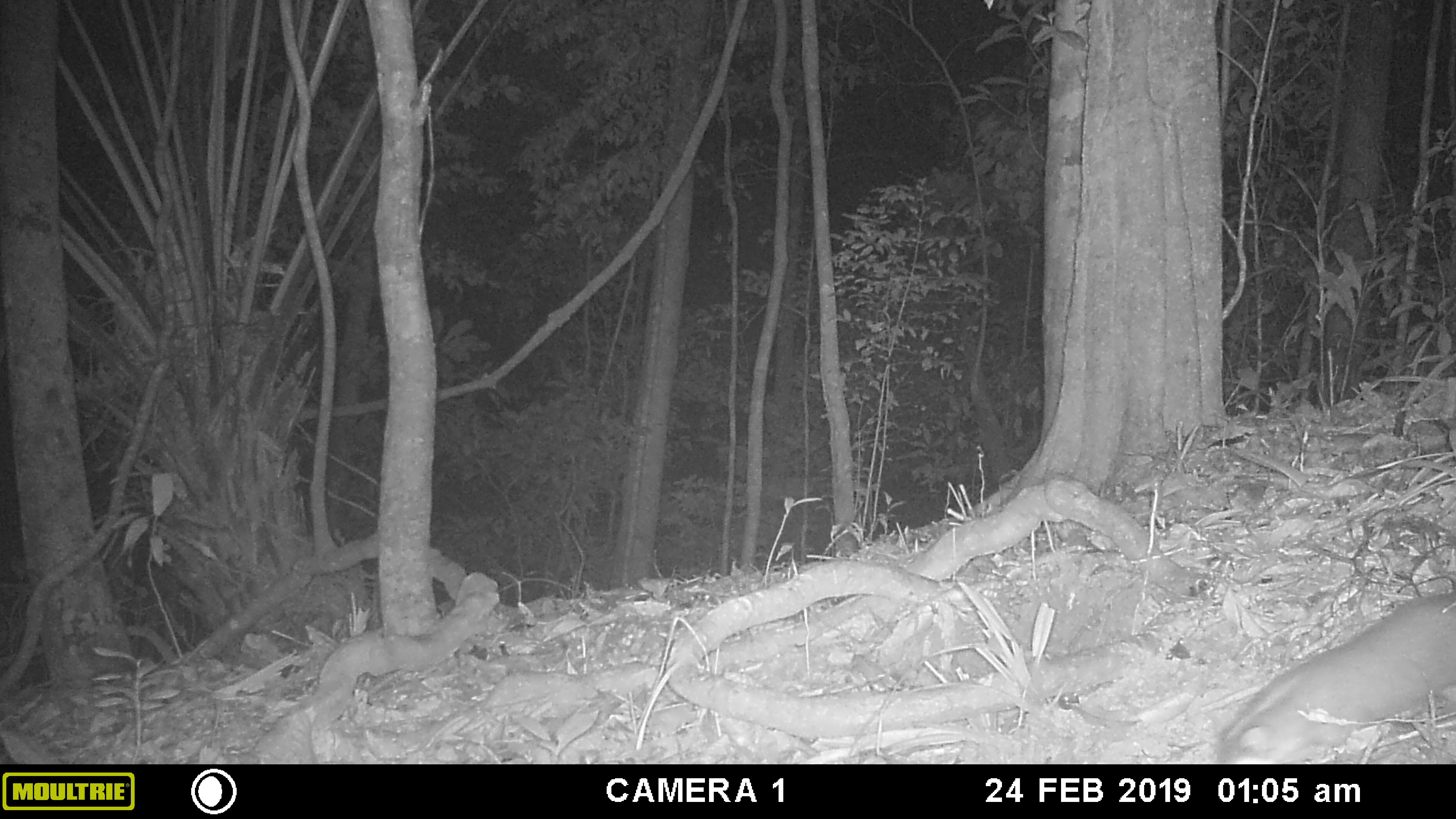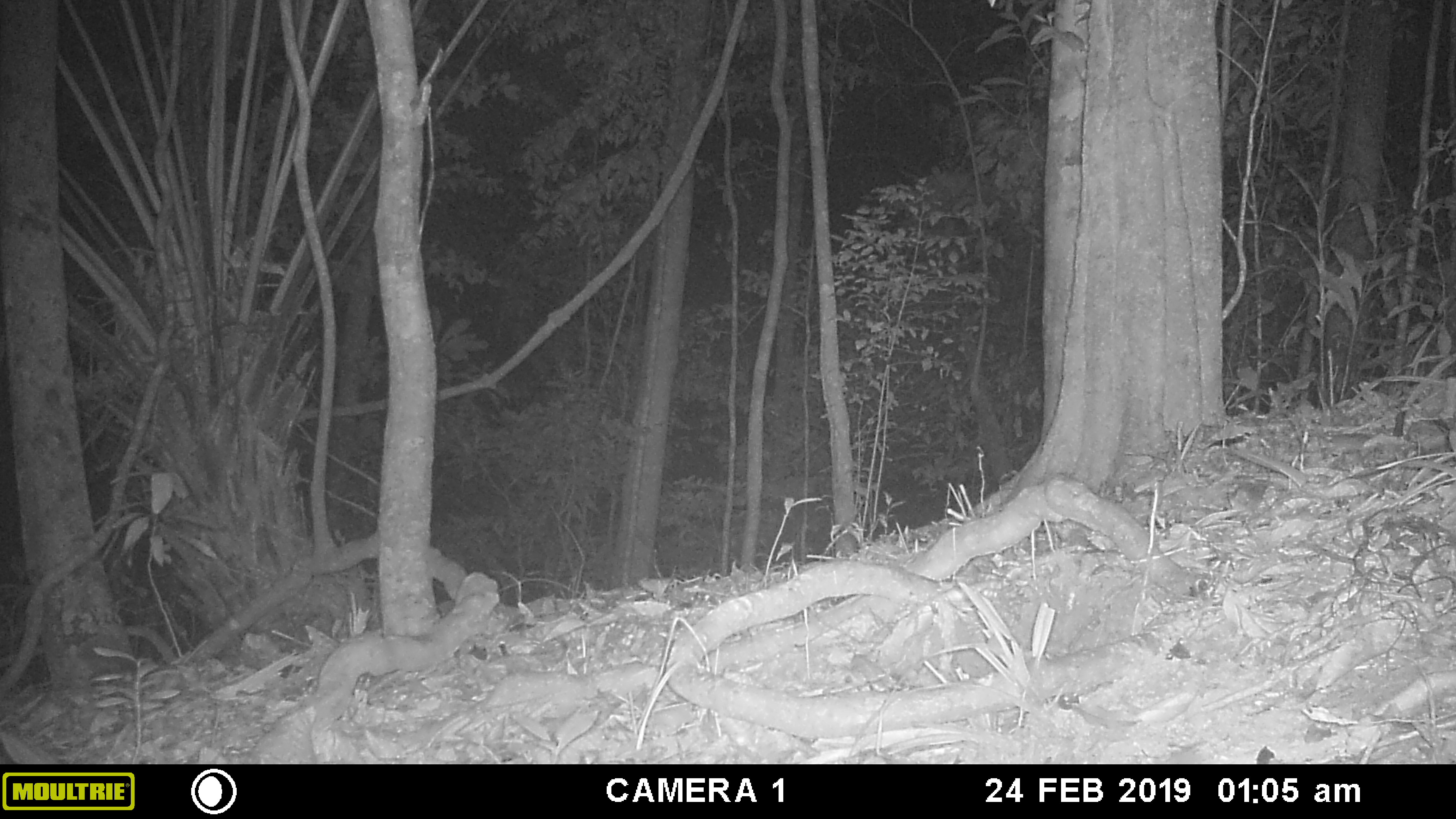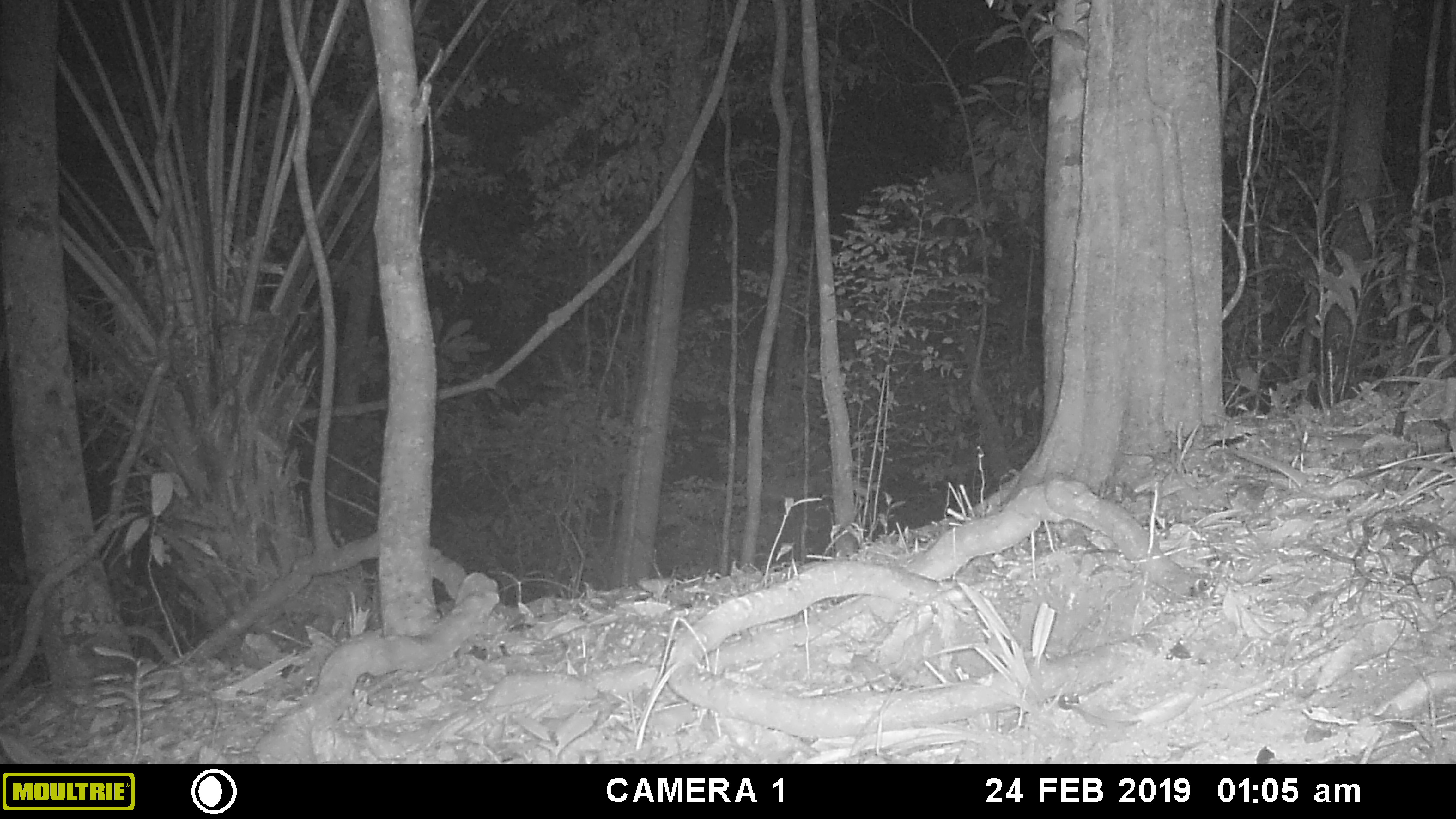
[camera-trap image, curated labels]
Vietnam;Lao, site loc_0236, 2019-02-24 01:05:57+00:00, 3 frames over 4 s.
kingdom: Animalia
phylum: Chordata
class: Mammalia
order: Carnivora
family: Mustelidae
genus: Melogale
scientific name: Melogale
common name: ferret badger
Ferret badger (Melogale). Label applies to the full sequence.